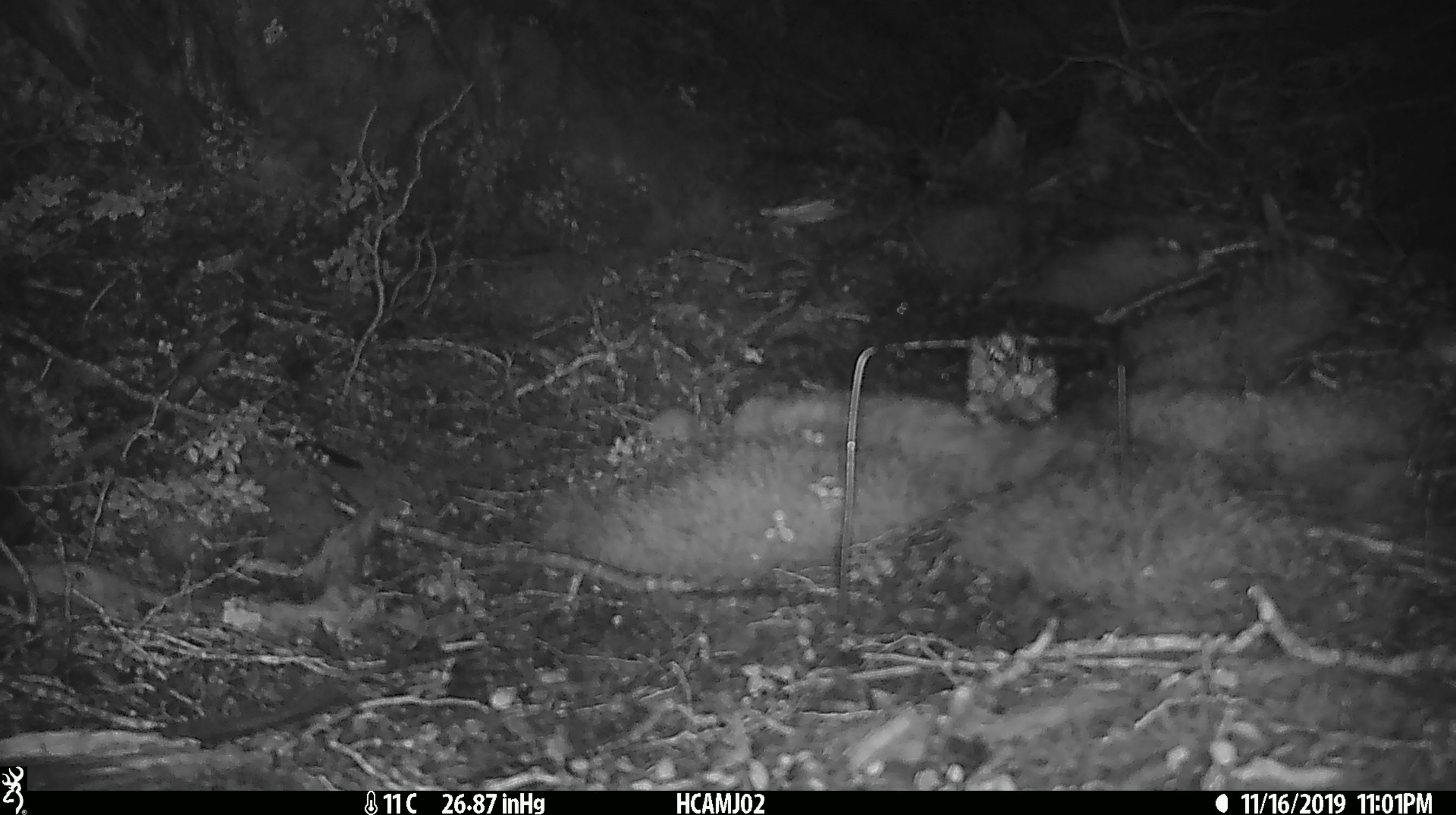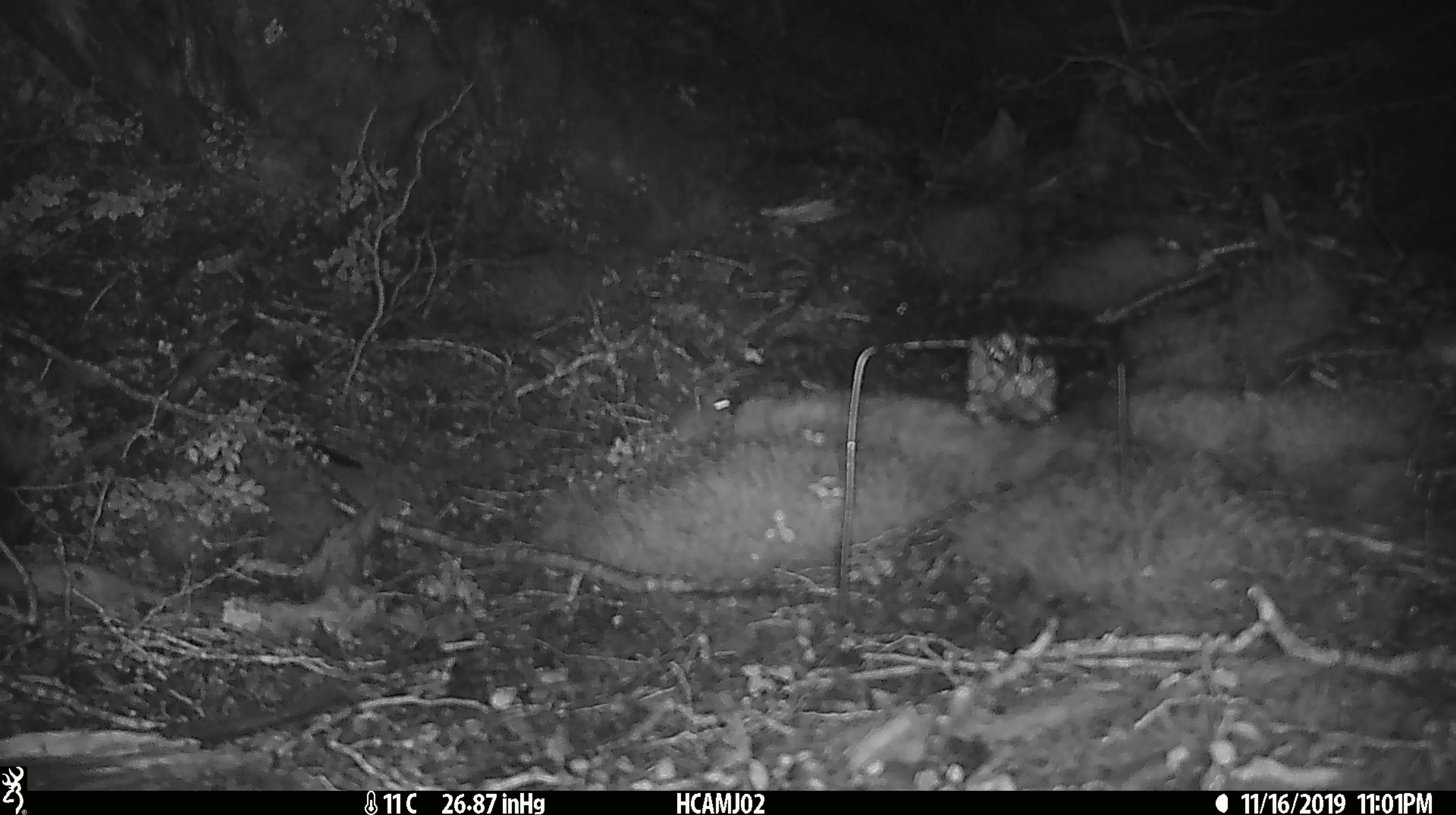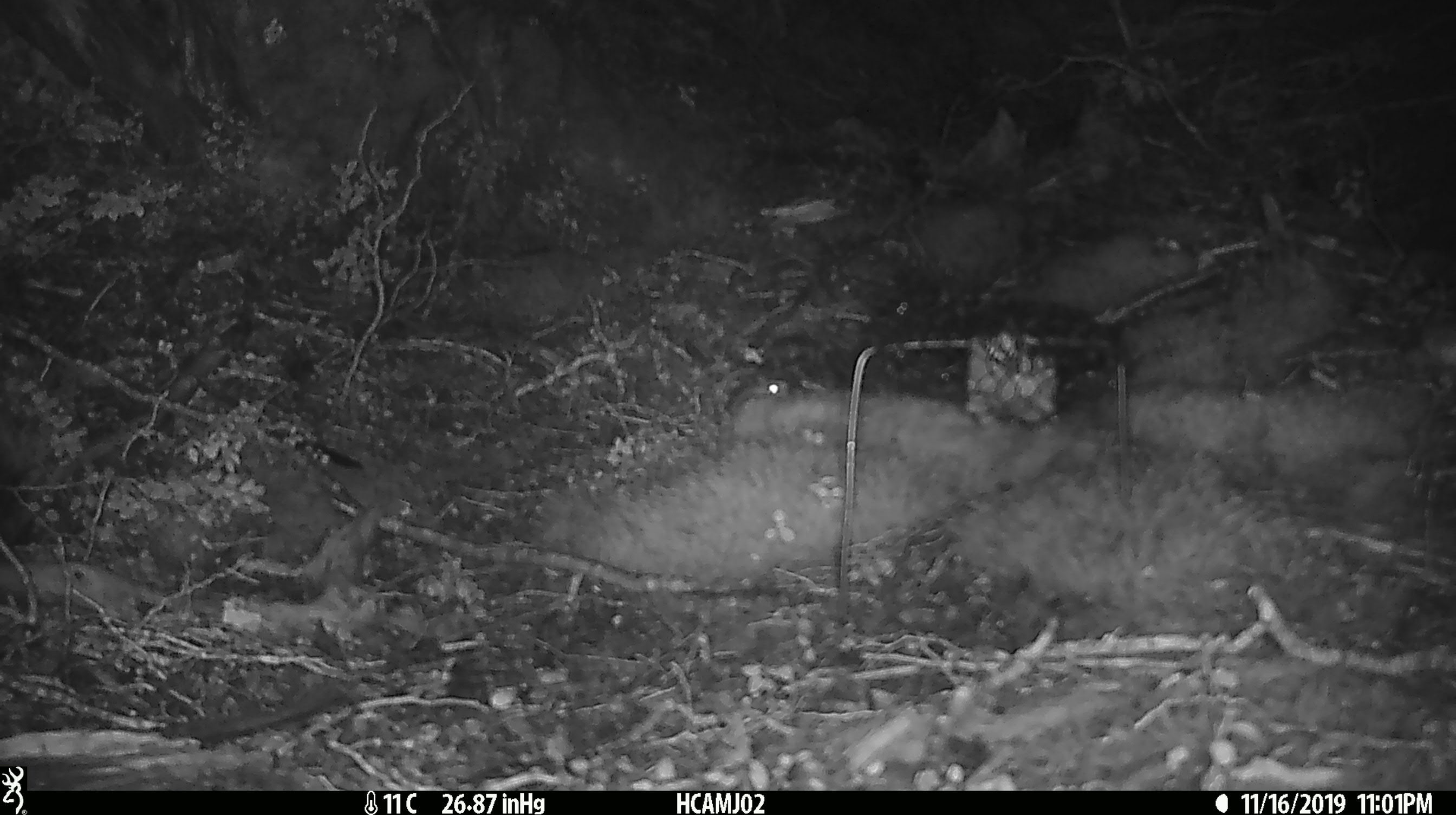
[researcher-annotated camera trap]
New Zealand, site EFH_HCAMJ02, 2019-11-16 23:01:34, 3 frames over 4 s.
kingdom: Animalia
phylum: Chordata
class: Mammalia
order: Rodentia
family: Muridae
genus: Mus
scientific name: Mus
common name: mouse